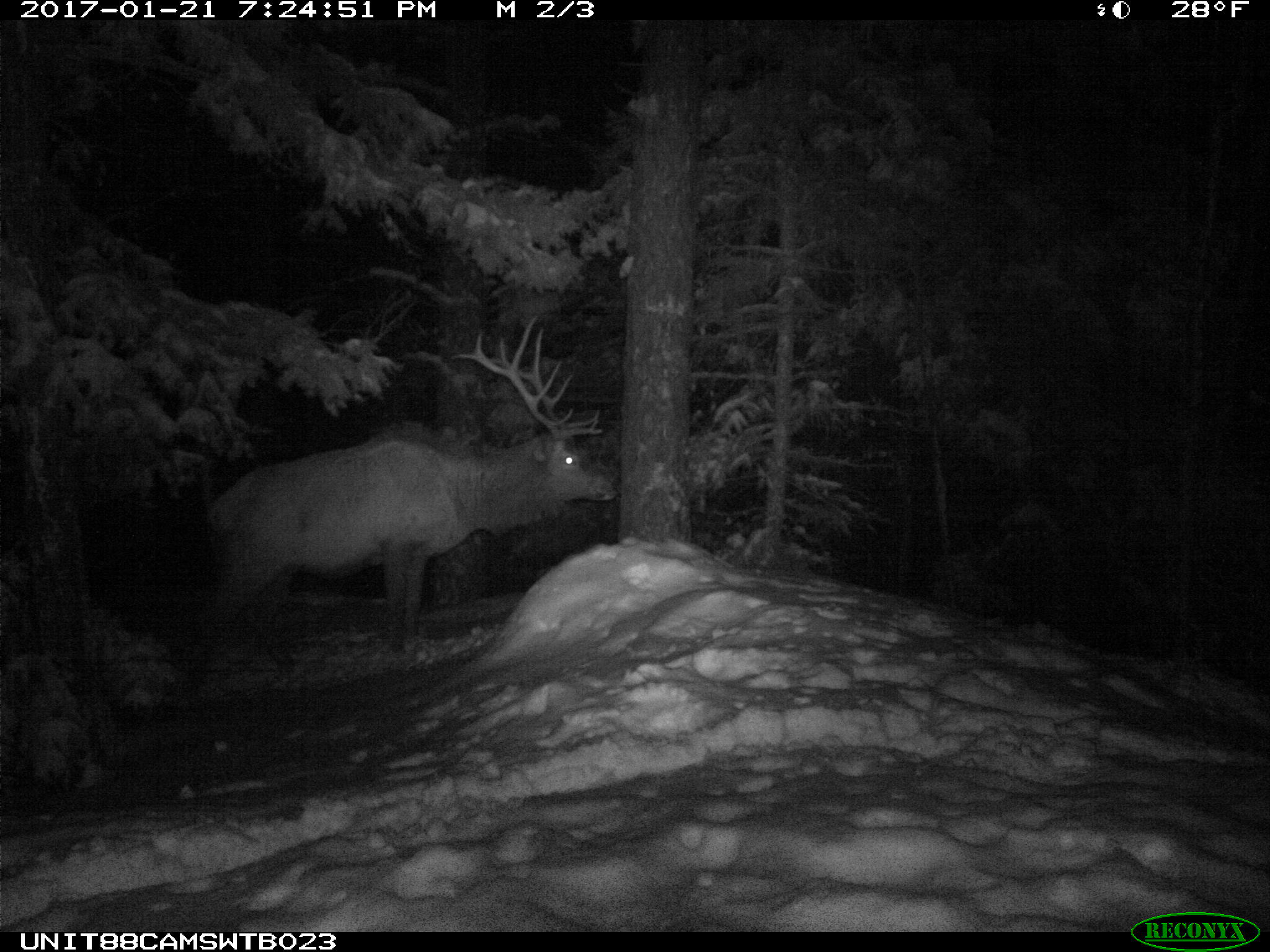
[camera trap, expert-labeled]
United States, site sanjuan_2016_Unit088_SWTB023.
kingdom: Animalia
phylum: Chordata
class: Mammalia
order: Artiodactyla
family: Cervidae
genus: Cervus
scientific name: Cervus elaphus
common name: red deer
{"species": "Cervus elaphus (red deer)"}